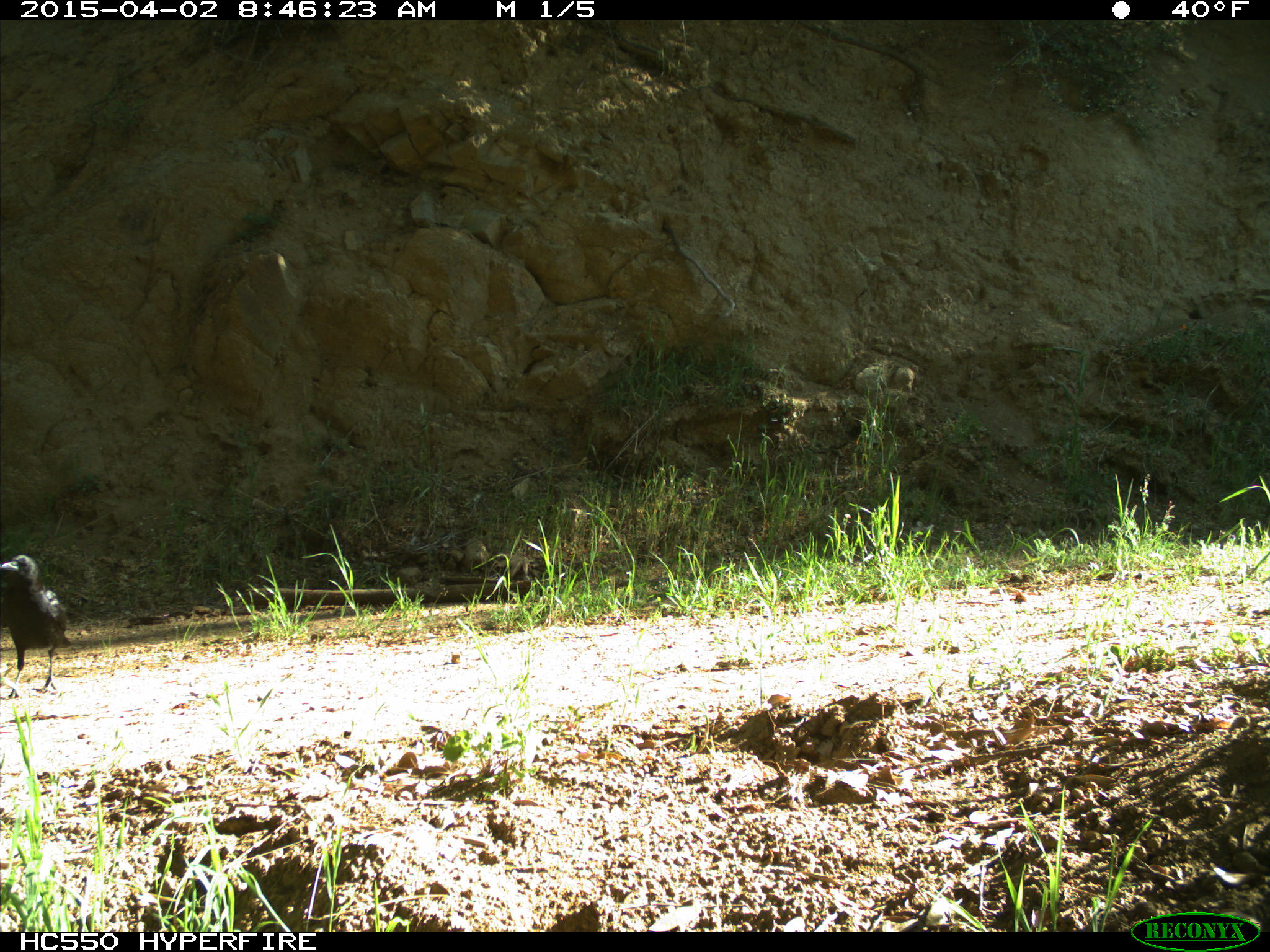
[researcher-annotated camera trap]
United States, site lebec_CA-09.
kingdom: Animalia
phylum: Chordata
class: Aves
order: Passeriformes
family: Corvidae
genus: Corvus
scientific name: Corvus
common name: crows and ravens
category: unidentified corvus